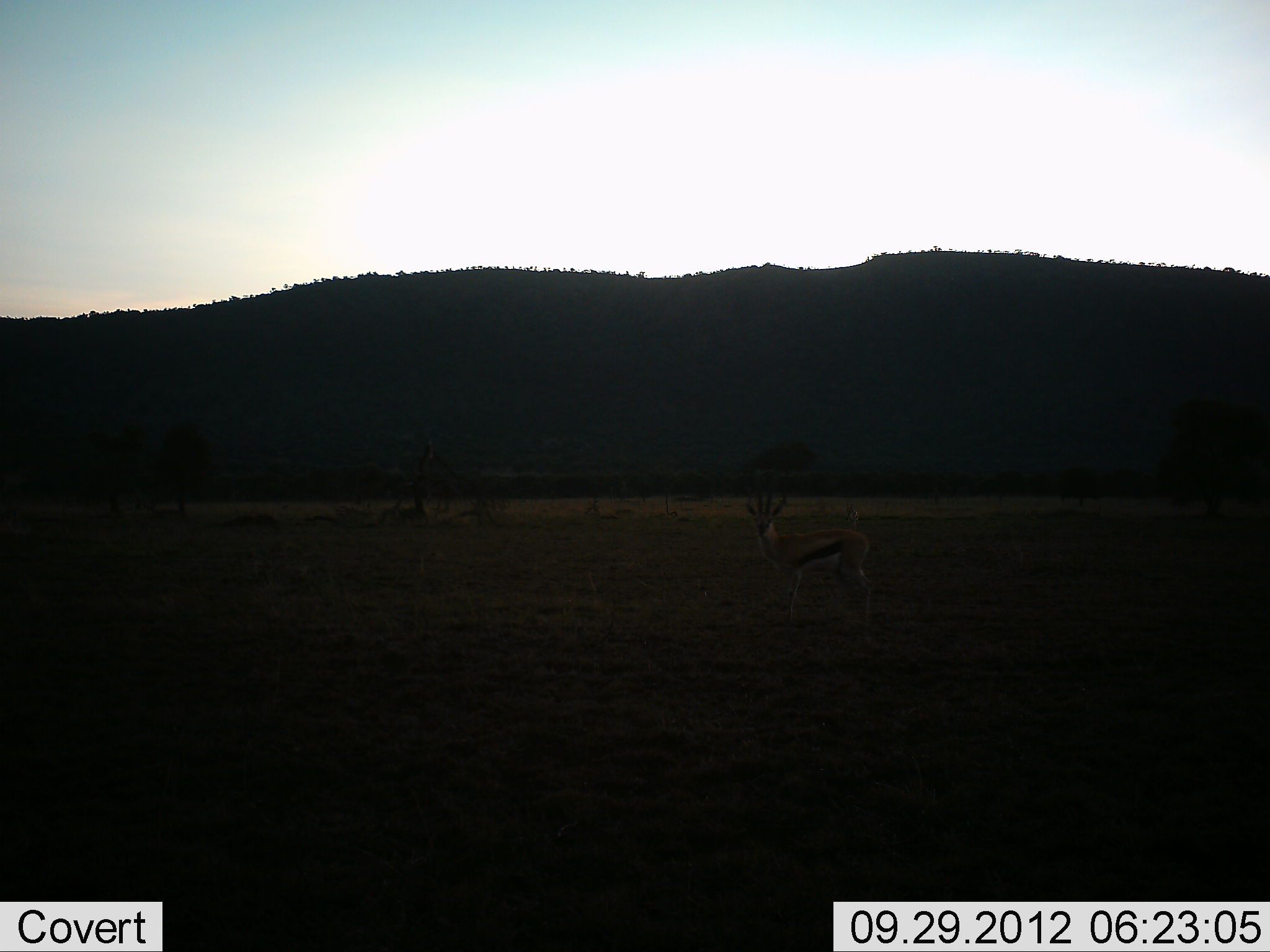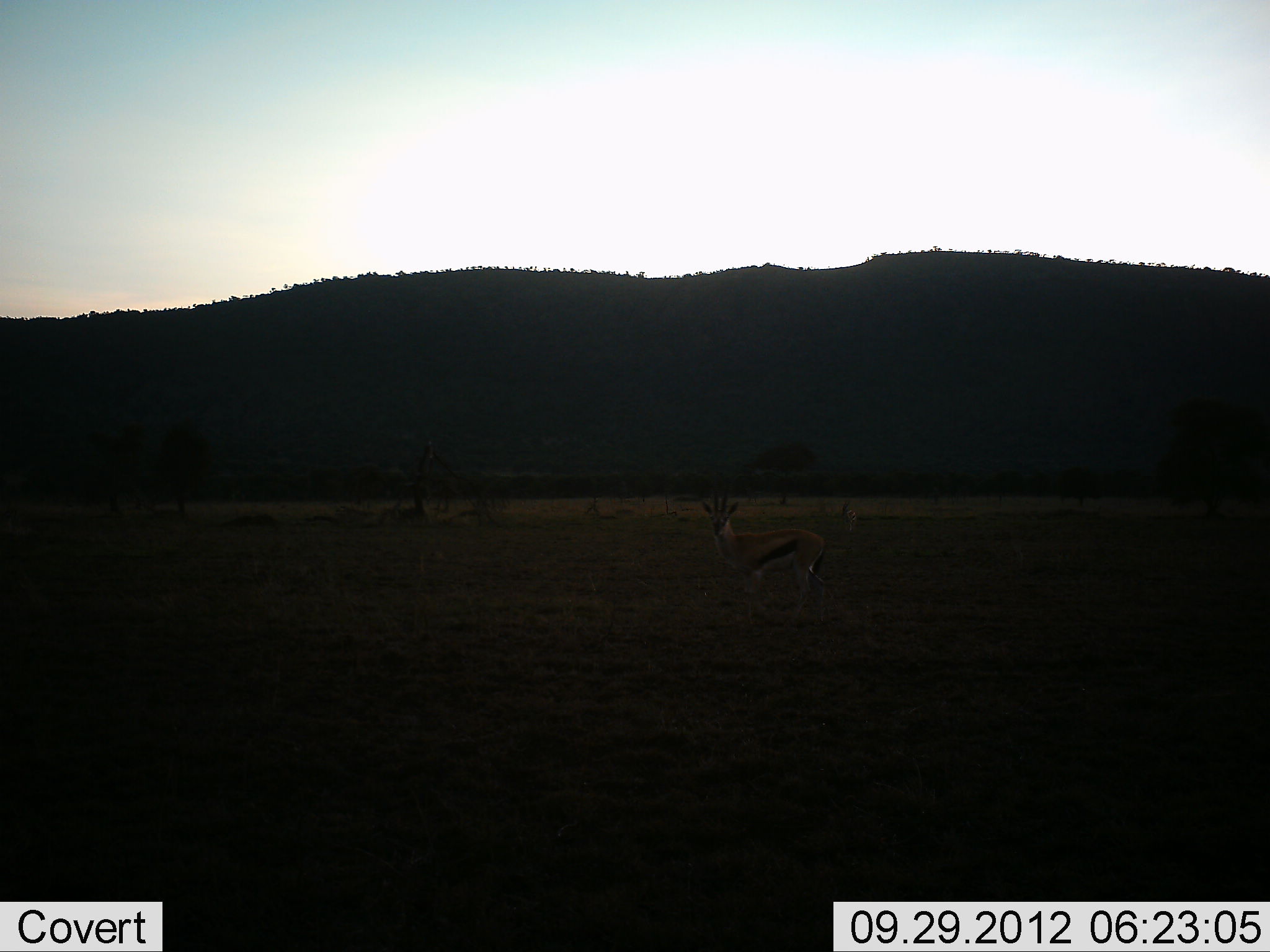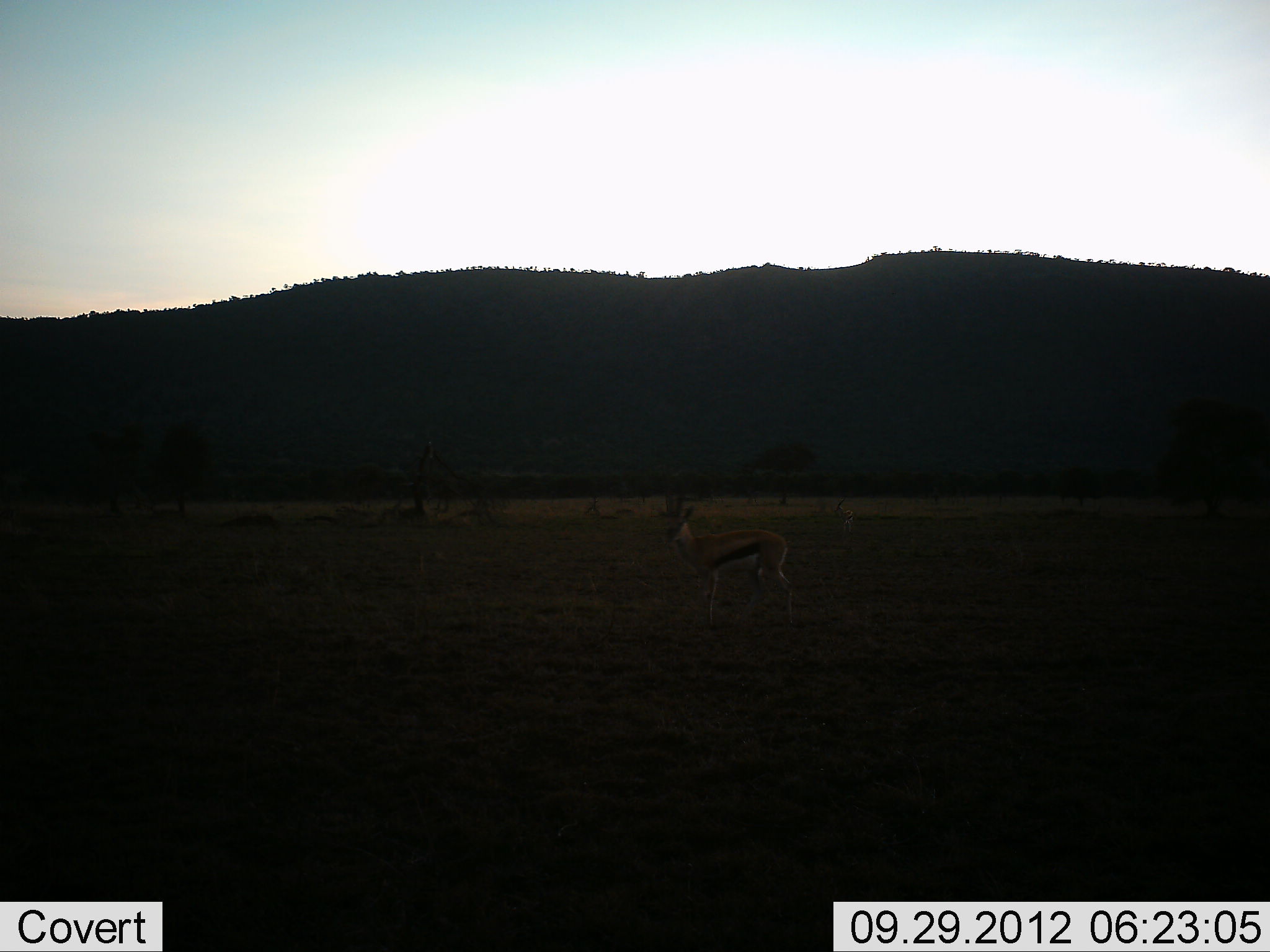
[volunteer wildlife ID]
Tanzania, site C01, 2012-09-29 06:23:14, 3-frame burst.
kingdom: Animalia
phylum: Chordata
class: Mammalia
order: Artiodactyla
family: Bovidae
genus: Eudorcas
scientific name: Eudorcas thomsonii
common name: thomson's gazelle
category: gazellethomsons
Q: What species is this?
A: Gazellethomsons (thomson's gazelle) (Eudorcas thomsonii).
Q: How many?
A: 1.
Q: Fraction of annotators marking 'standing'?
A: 10%.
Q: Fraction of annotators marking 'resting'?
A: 0%.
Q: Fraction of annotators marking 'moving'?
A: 90%.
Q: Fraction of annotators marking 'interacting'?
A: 0%.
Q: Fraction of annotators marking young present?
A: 0%.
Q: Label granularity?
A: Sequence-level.